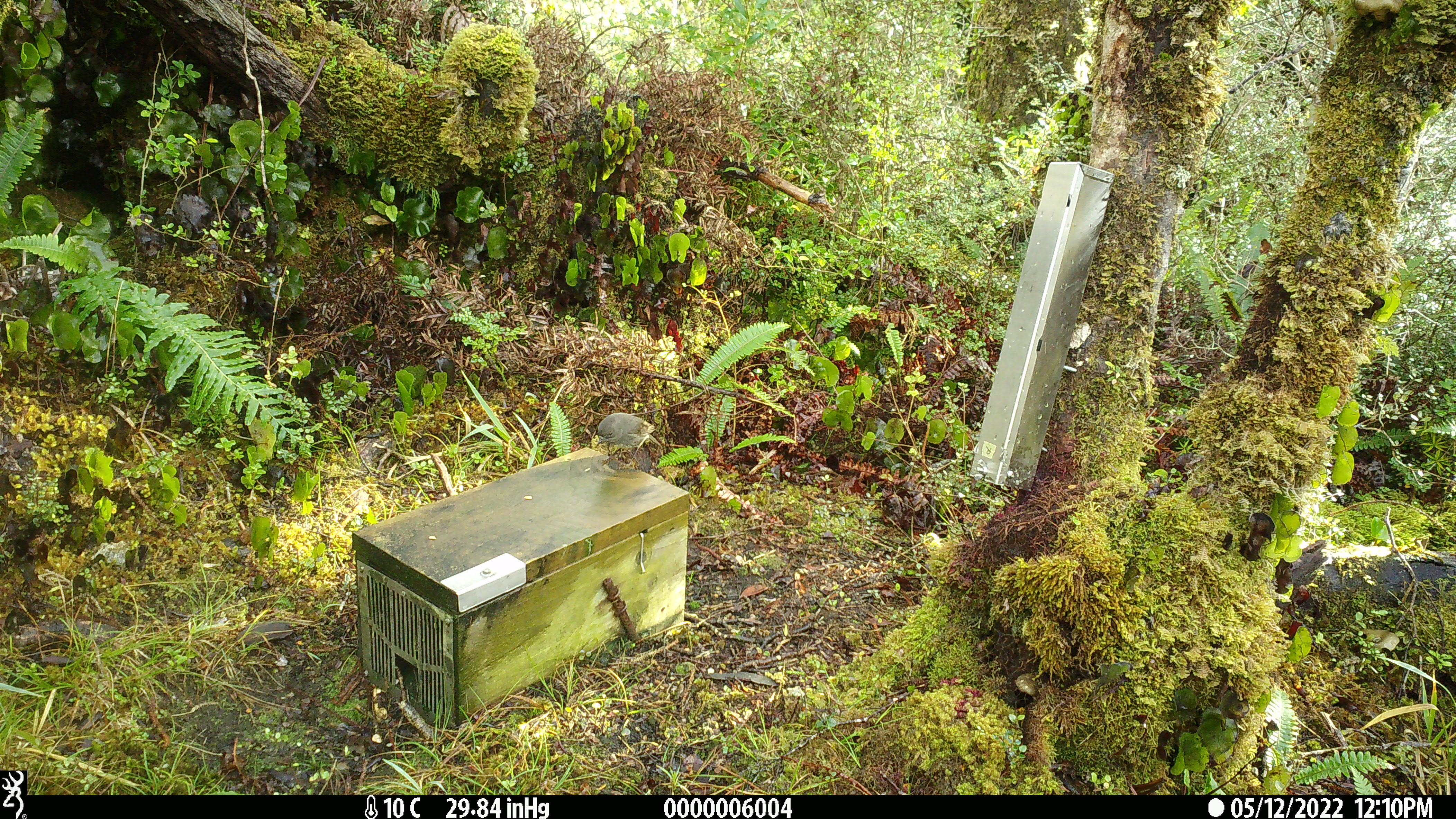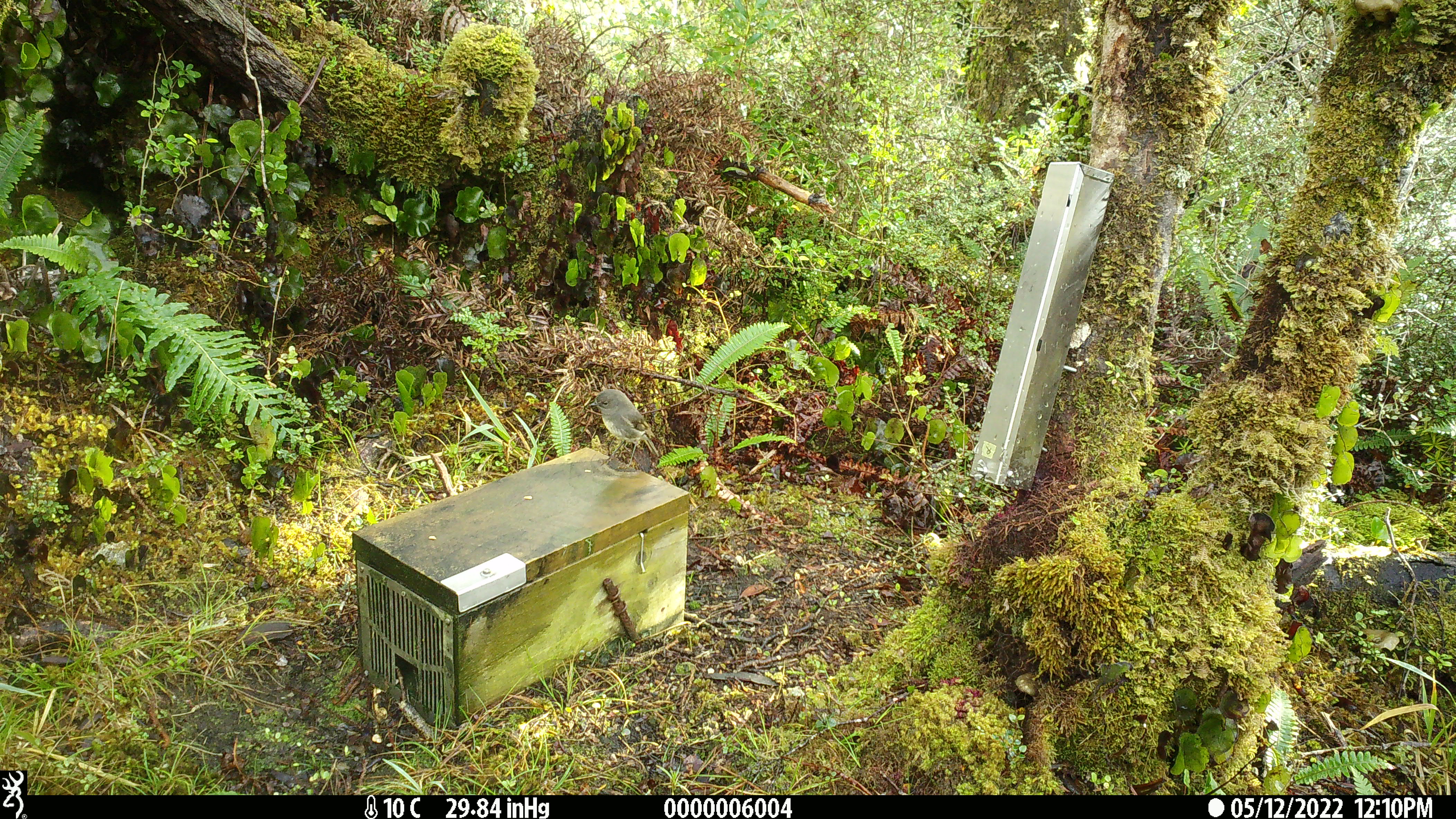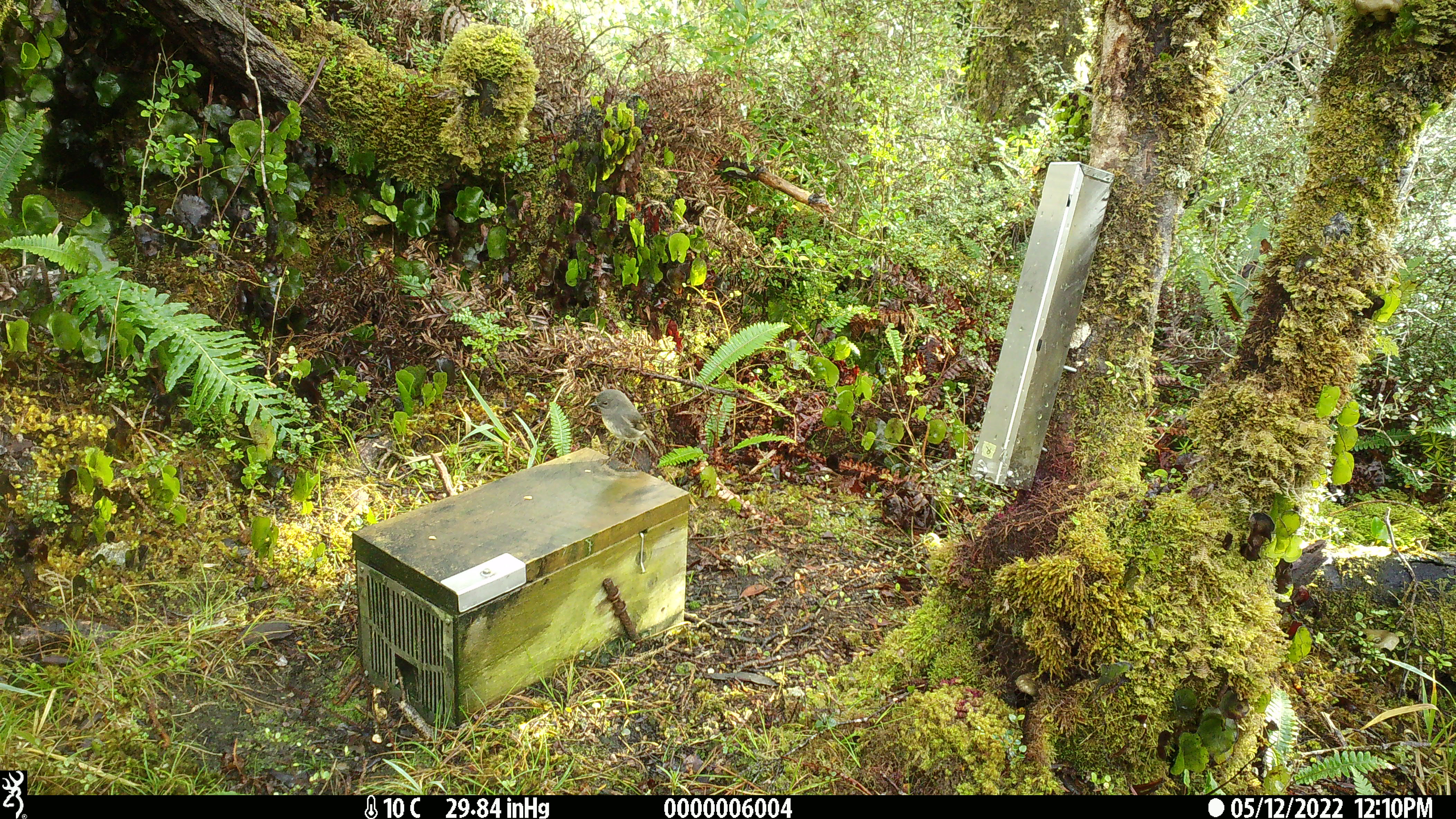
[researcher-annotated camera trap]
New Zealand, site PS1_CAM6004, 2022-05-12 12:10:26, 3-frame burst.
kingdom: Animalia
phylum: Chordata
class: Aves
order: Passeriformes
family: Petroicidae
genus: Petroica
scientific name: Petroica australis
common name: new zealand robin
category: robin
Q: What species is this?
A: Robin (new zealand robin) (Petroica australis).